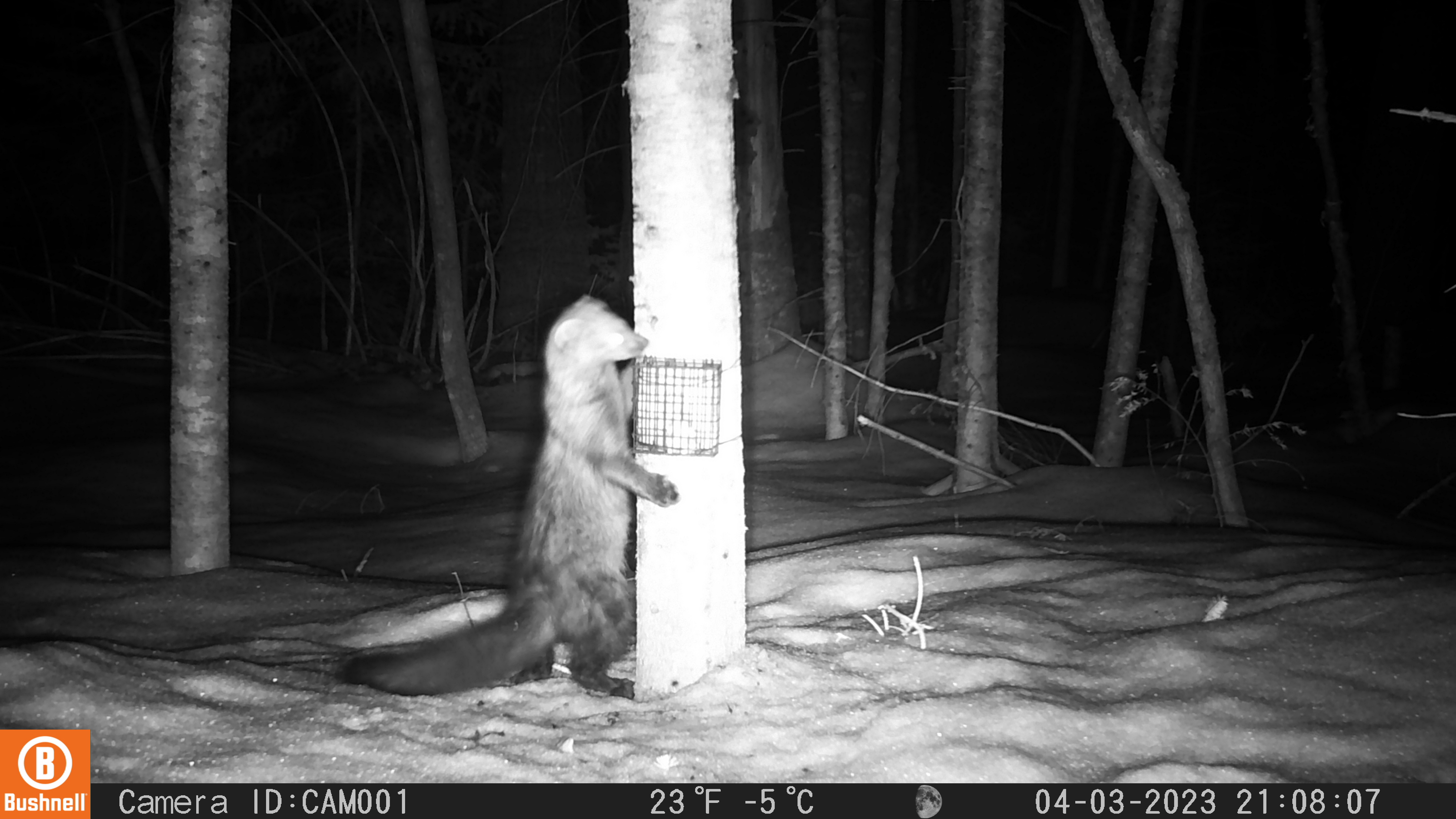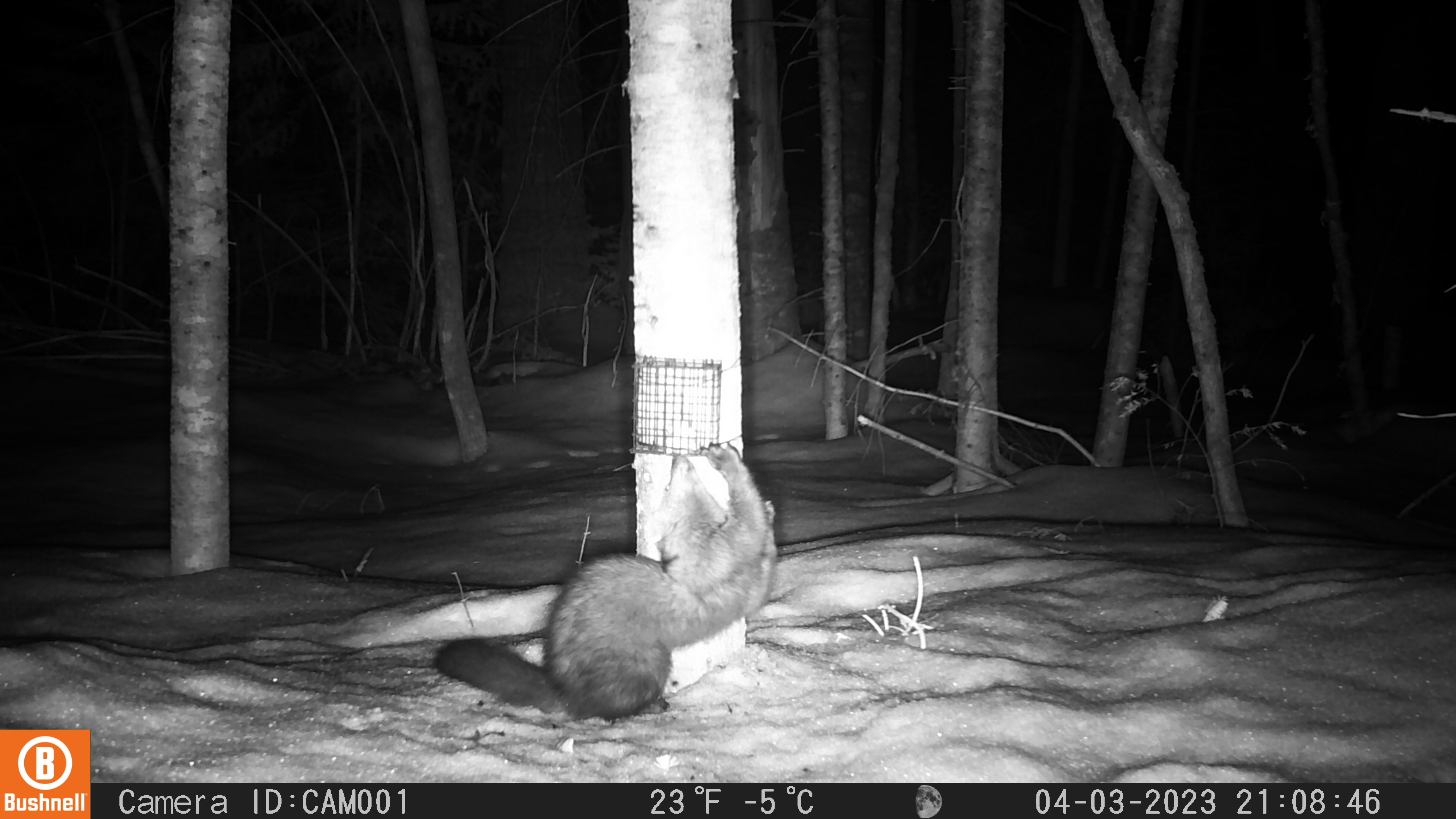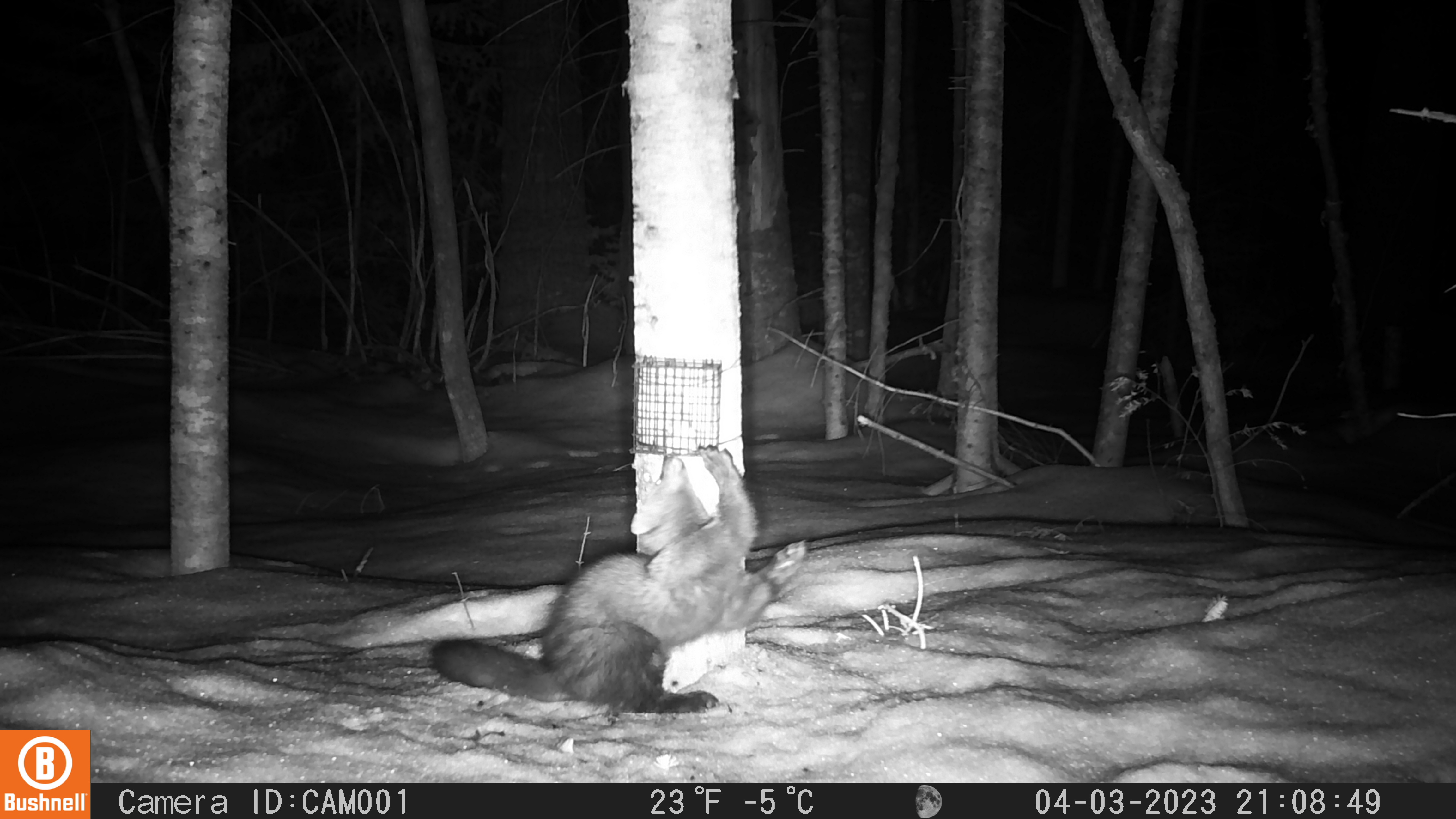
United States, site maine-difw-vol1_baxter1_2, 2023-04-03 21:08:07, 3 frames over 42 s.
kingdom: Animalia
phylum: Chordata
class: Mammalia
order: Carnivora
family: Mustelidae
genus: Pekania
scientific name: Pekania pennanti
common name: fisher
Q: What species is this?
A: Fisher (Pekania pennanti).